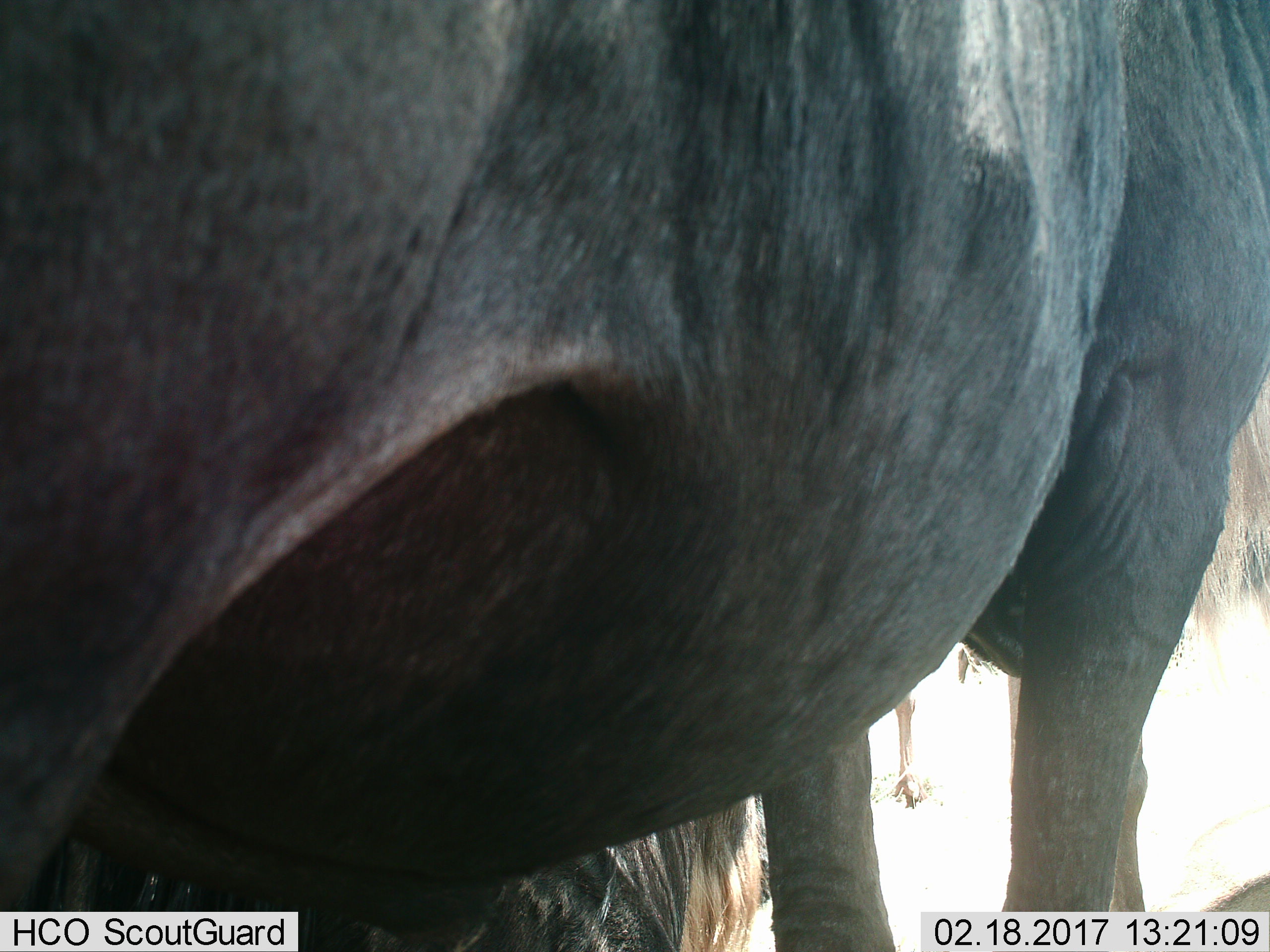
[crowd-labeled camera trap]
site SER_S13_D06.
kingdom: Animalia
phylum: Chordata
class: Mammalia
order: Artiodactyla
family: Bovidae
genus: Connochaetes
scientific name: Connochaetes taurinus taurinus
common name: blue wildebeest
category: wildebeestblue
Wildebeestblue (blue wildebeest) (Connochaetes taurinus taurinus), count 2. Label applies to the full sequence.